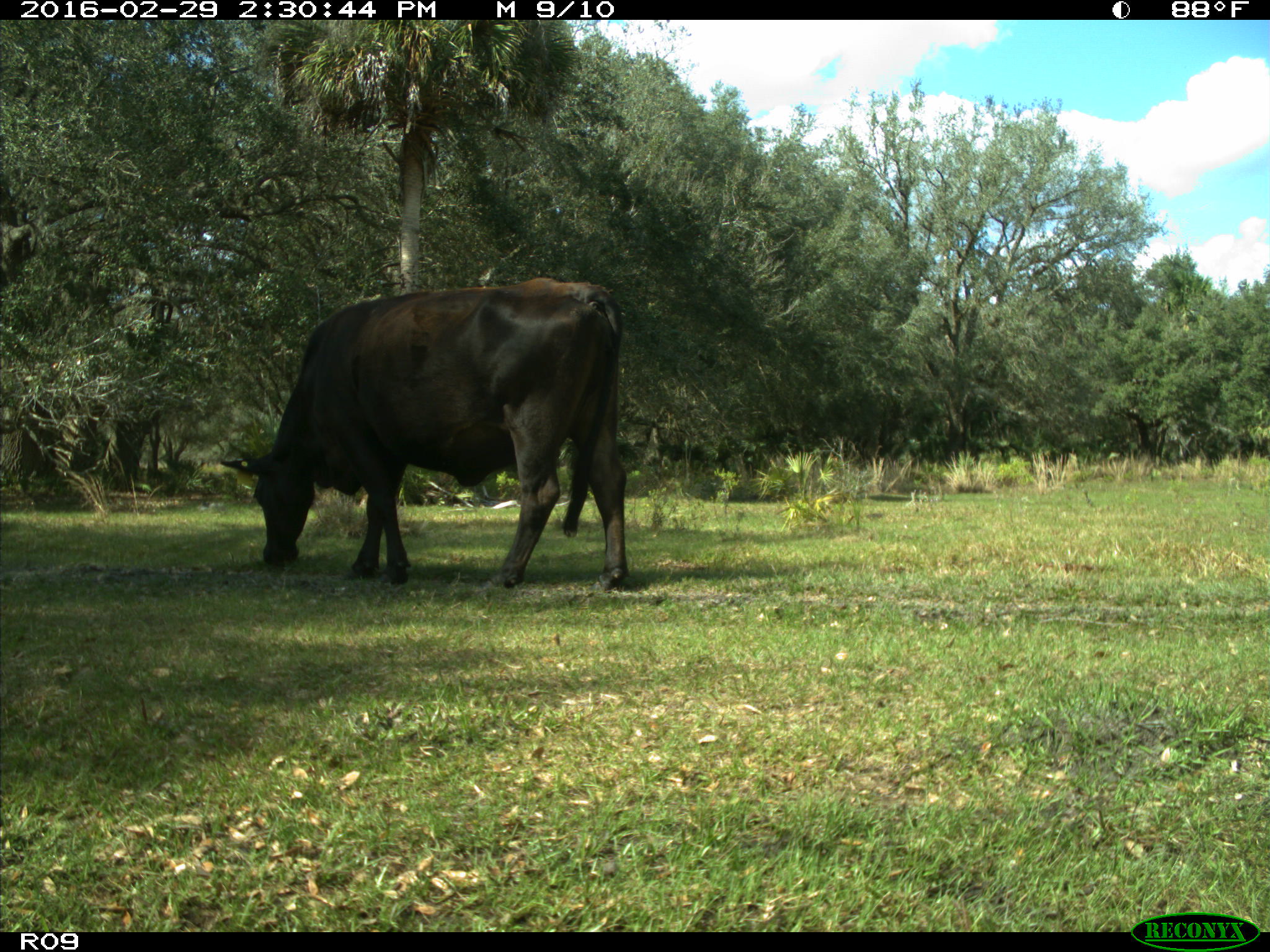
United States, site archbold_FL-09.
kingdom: Animalia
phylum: Chordata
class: Mammalia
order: Artiodactyla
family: Bovidae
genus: Bos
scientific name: Bos taurus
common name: domestic cow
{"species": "Bos taurus (domestic cow)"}